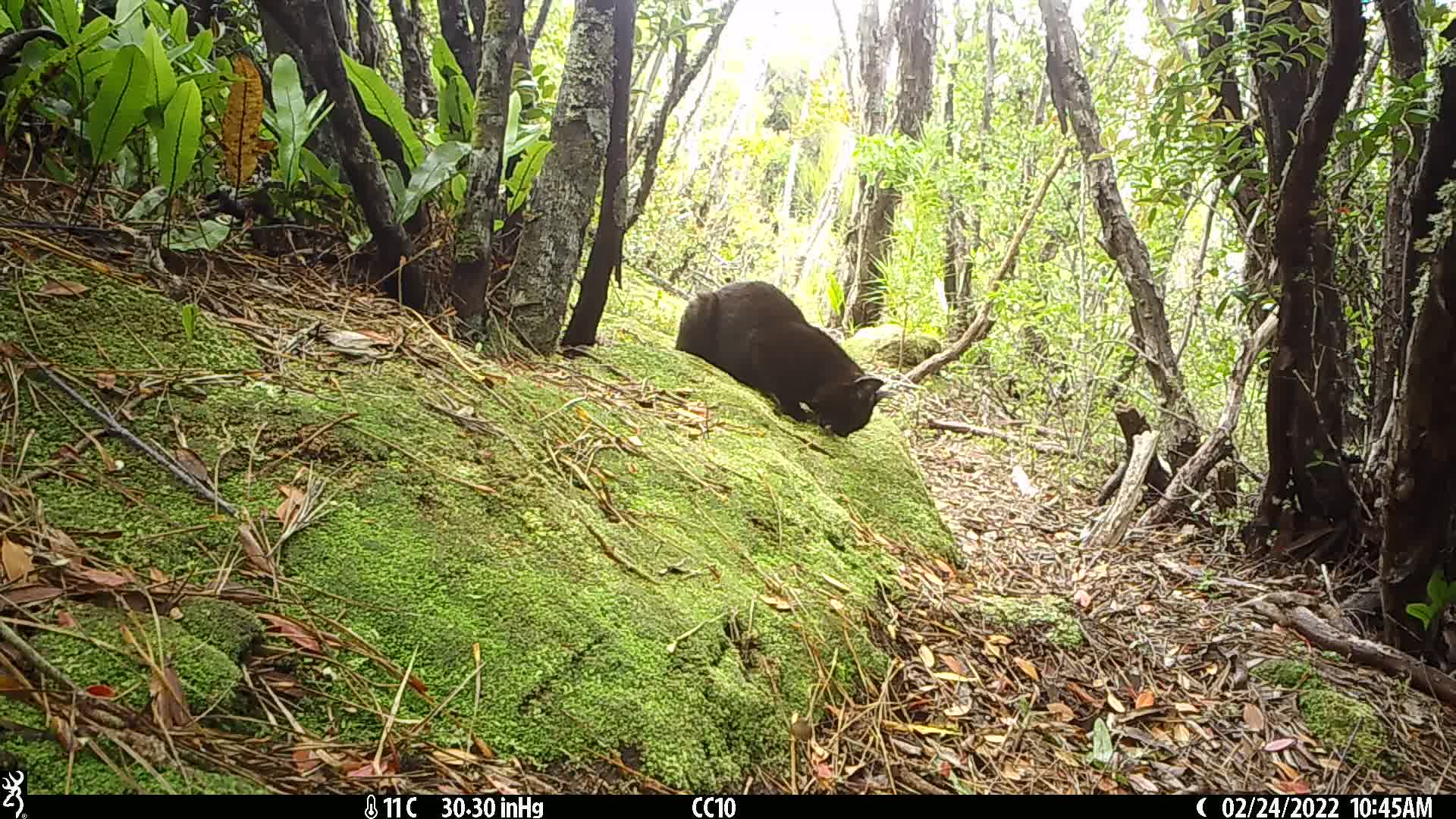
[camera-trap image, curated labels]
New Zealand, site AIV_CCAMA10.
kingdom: Animalia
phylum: Chordata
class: Mammalia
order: Carnivora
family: Felidae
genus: Felis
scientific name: Felis catus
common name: domestic cat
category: cat